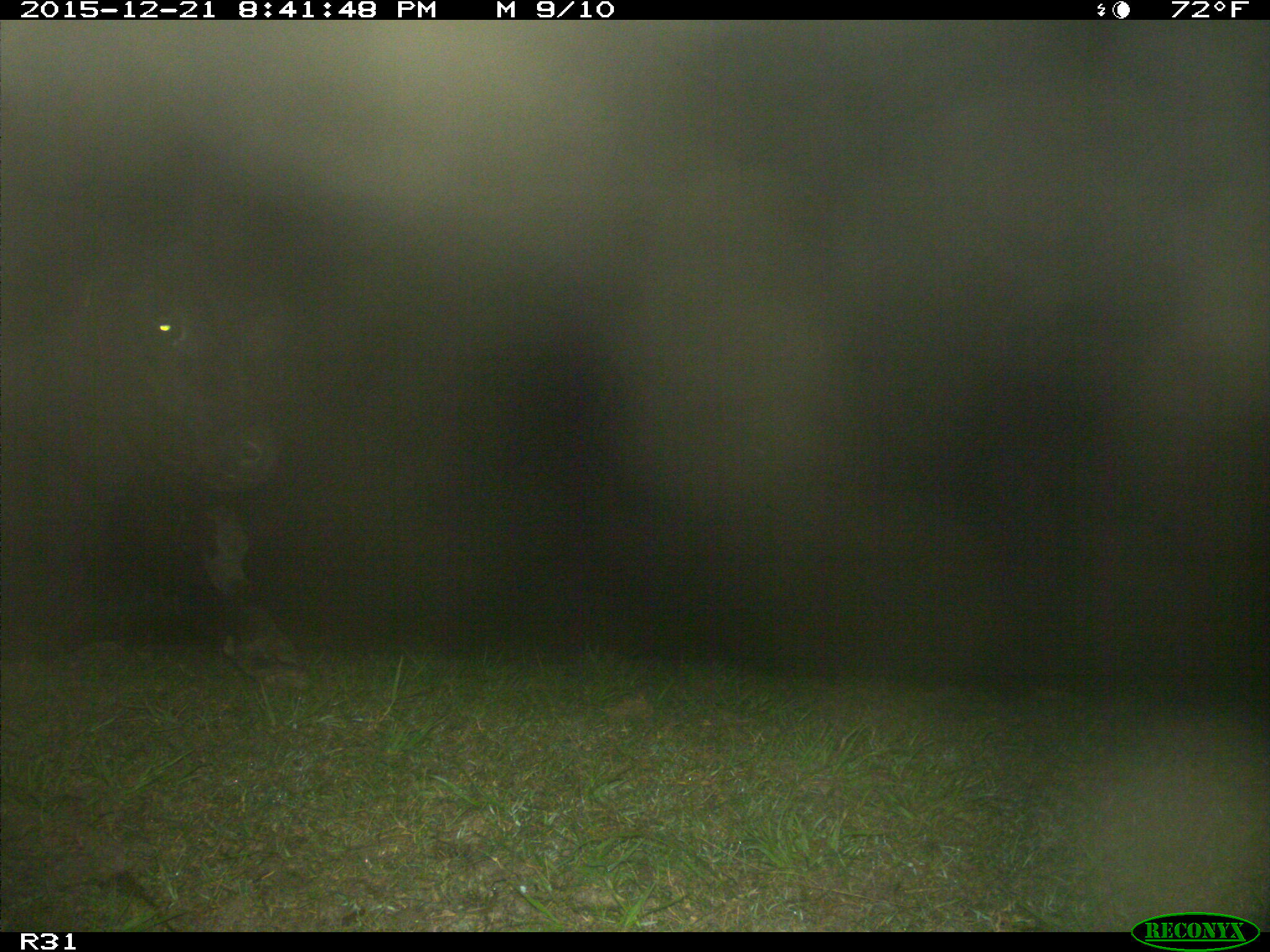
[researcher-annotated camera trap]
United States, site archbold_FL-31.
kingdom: Animalia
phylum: Chordata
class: Mammalia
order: Artiodactyla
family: Bovidae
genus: Bos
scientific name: Bos taurus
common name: domestic cow